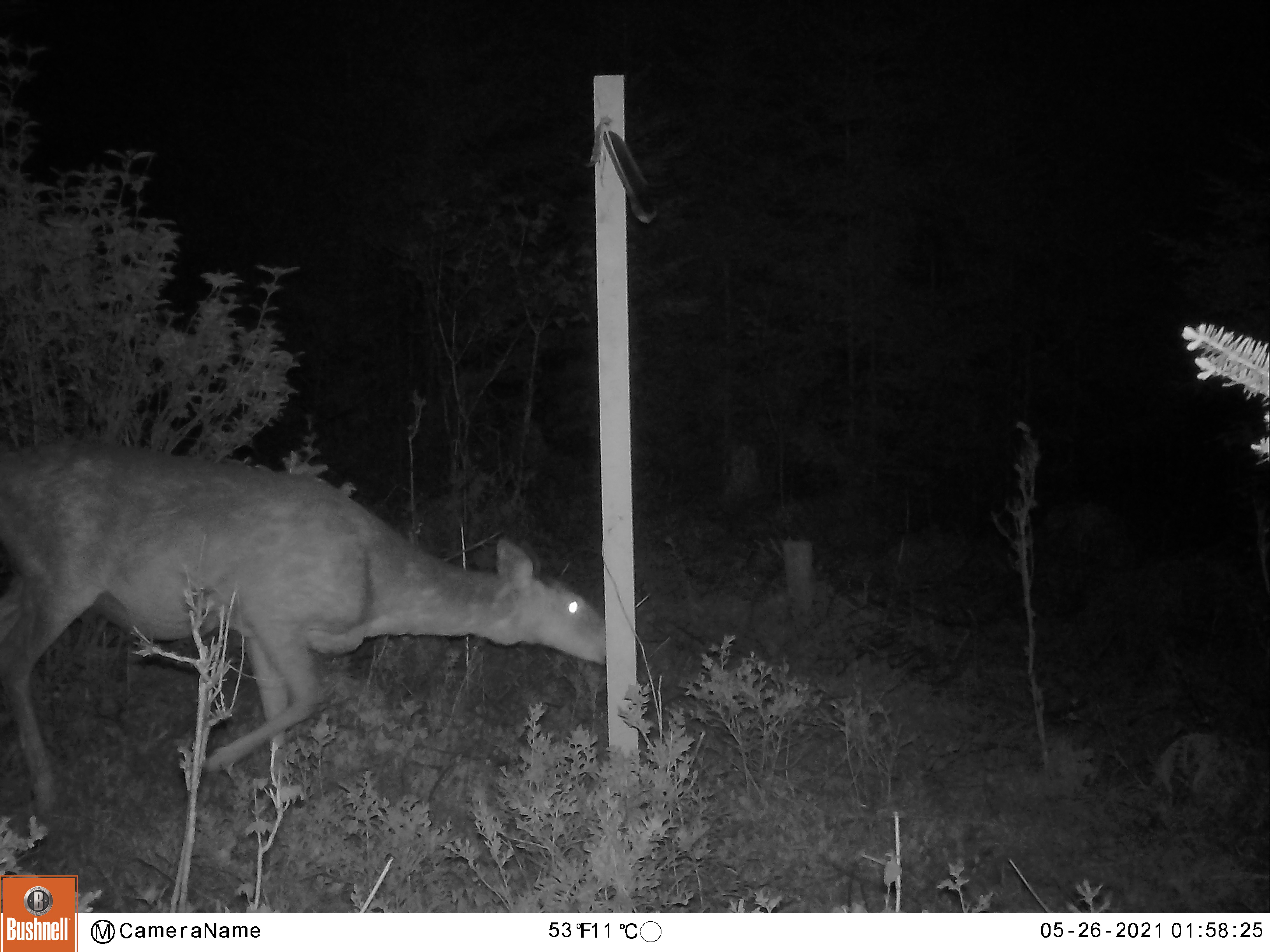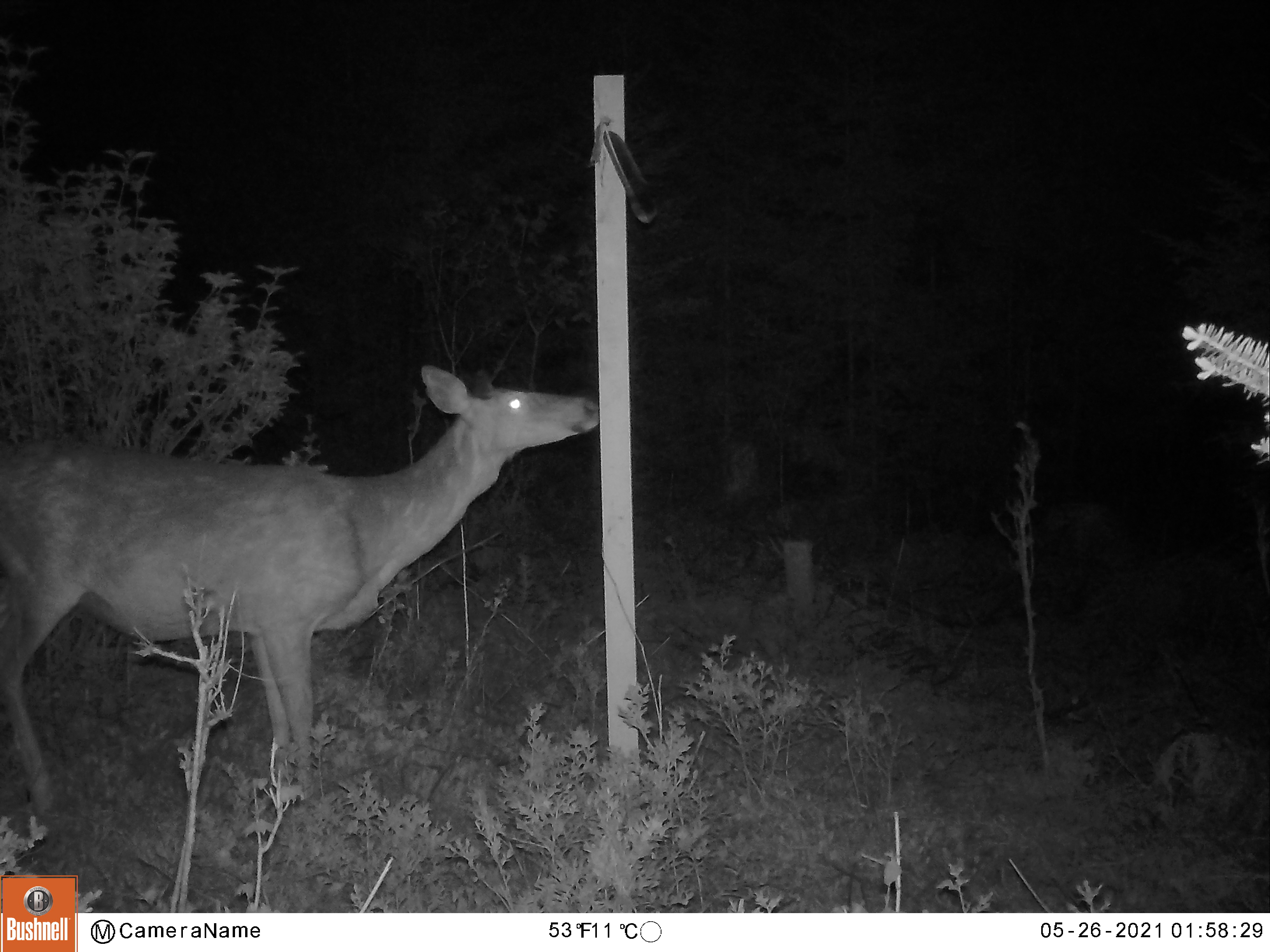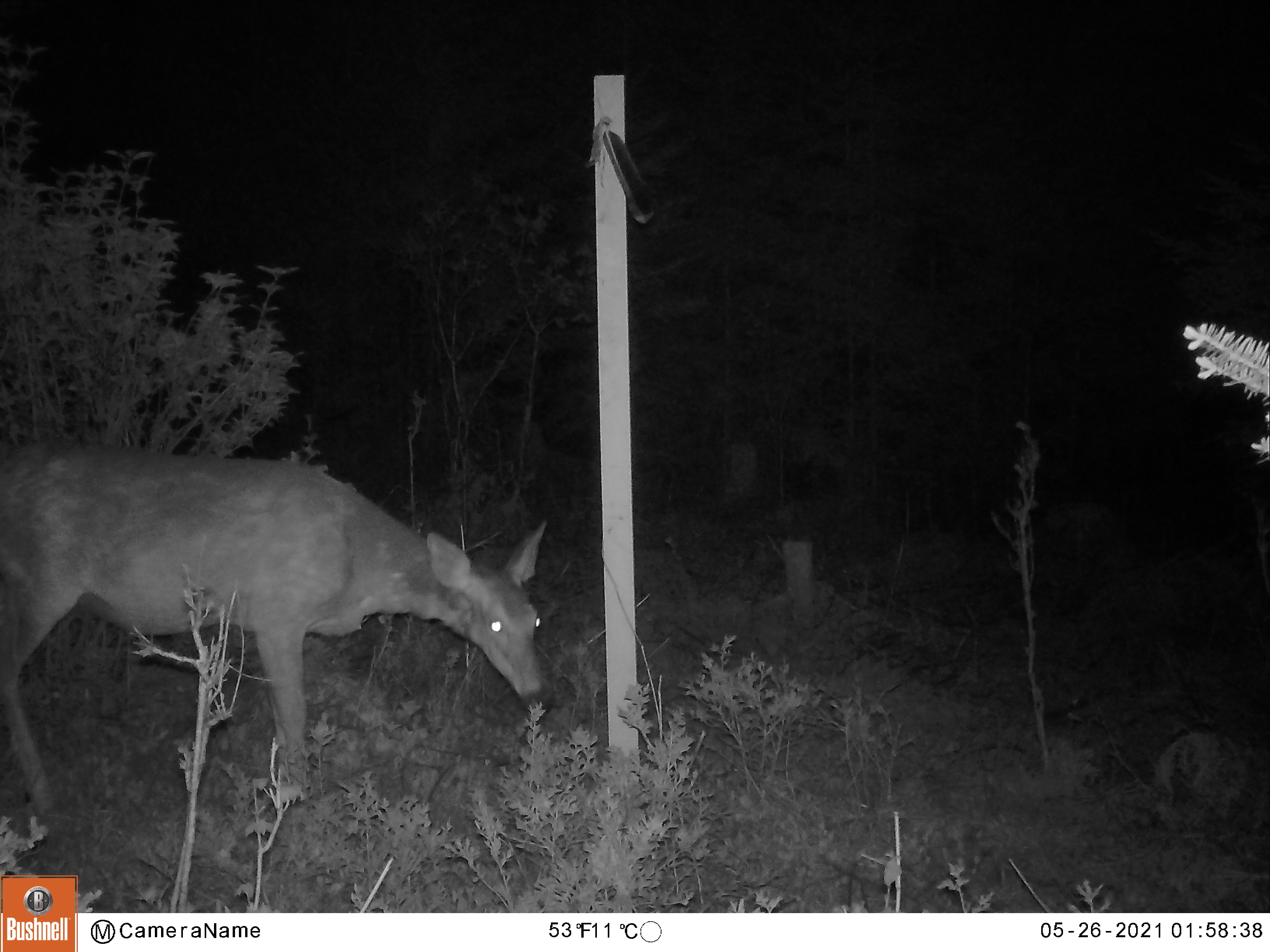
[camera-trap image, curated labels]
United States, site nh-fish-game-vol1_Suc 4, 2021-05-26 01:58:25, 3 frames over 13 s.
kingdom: Animalia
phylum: Chordata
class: Mammalia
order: Artiodactyla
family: Cervidae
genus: Odocoileus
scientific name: Odocoileus virginianus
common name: white-tailed deer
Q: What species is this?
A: White-tailed deer (Odocoileus virginianus).